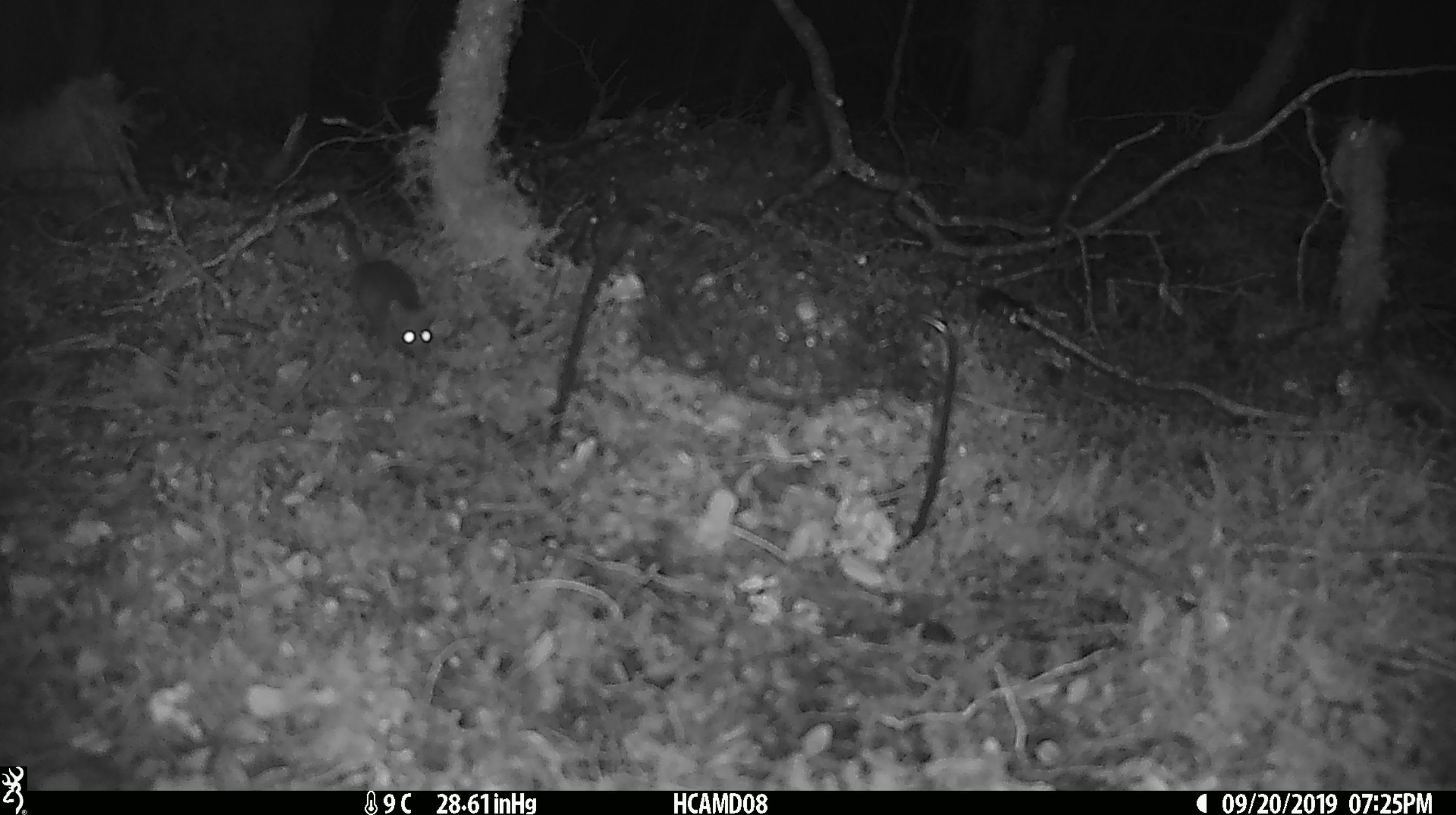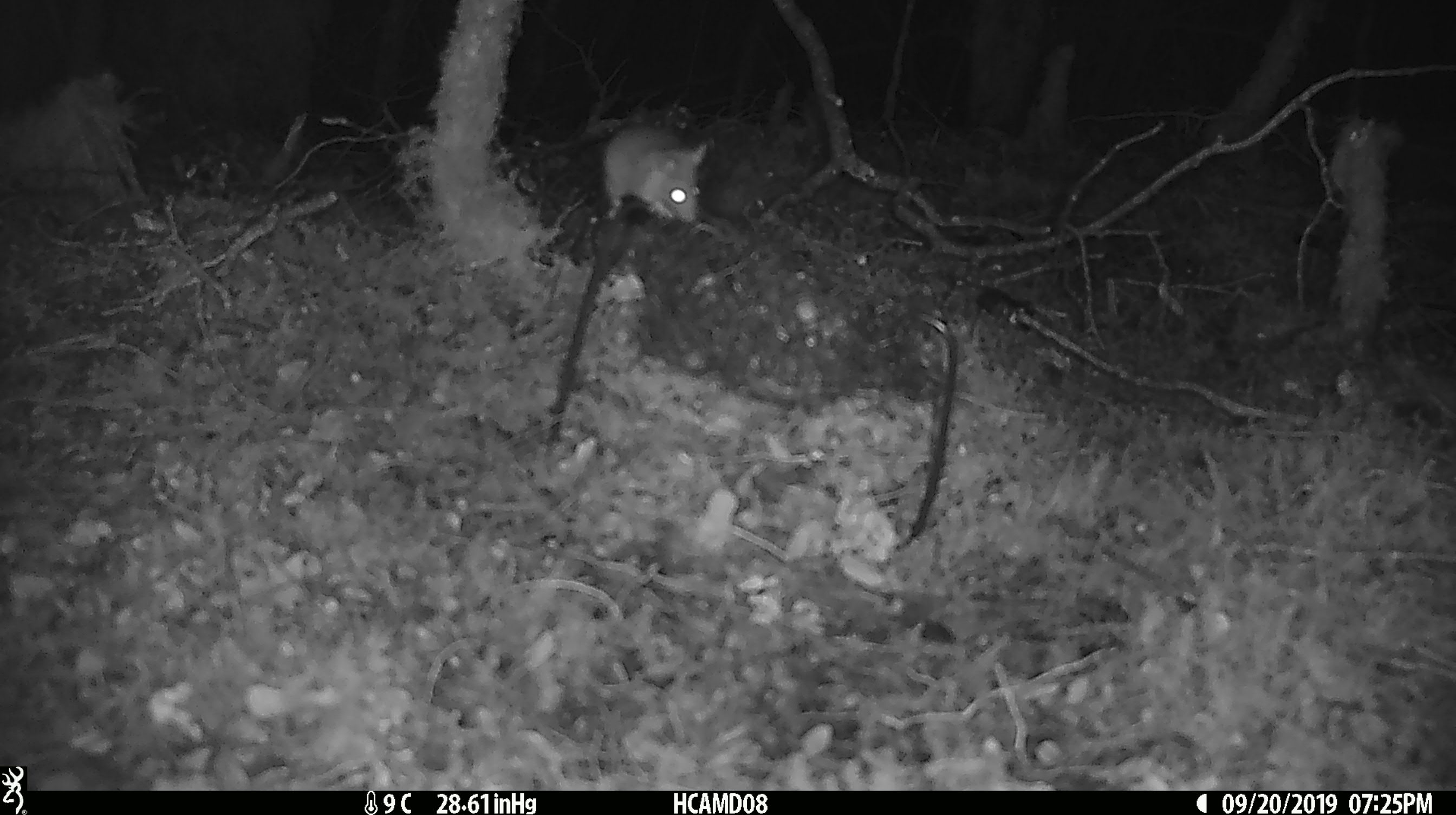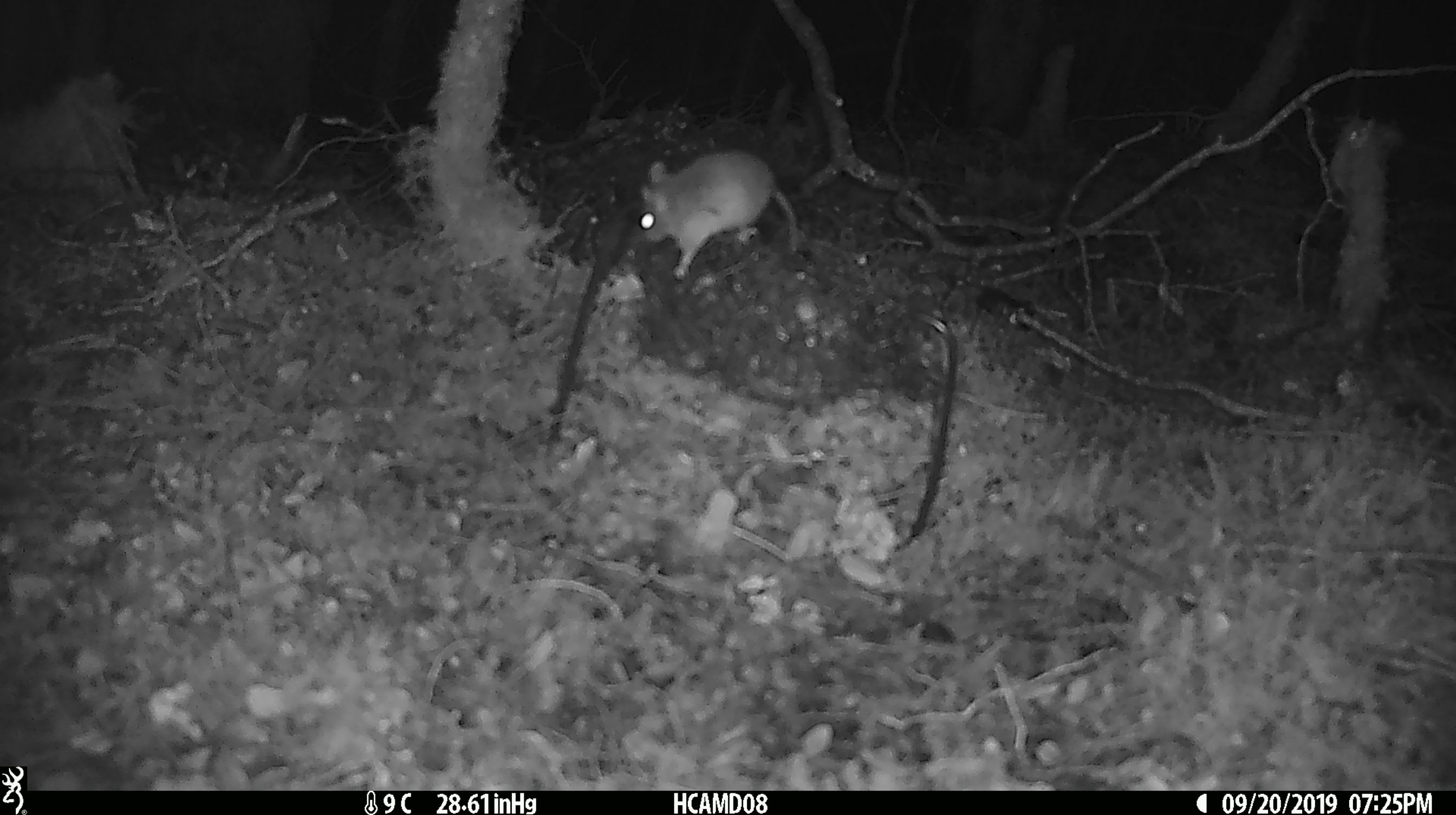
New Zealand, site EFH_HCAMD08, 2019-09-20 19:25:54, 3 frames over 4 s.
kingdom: Animalia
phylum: Chordata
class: Mammalia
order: Rodentia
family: Muridae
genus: Mus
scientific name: Mus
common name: mouse